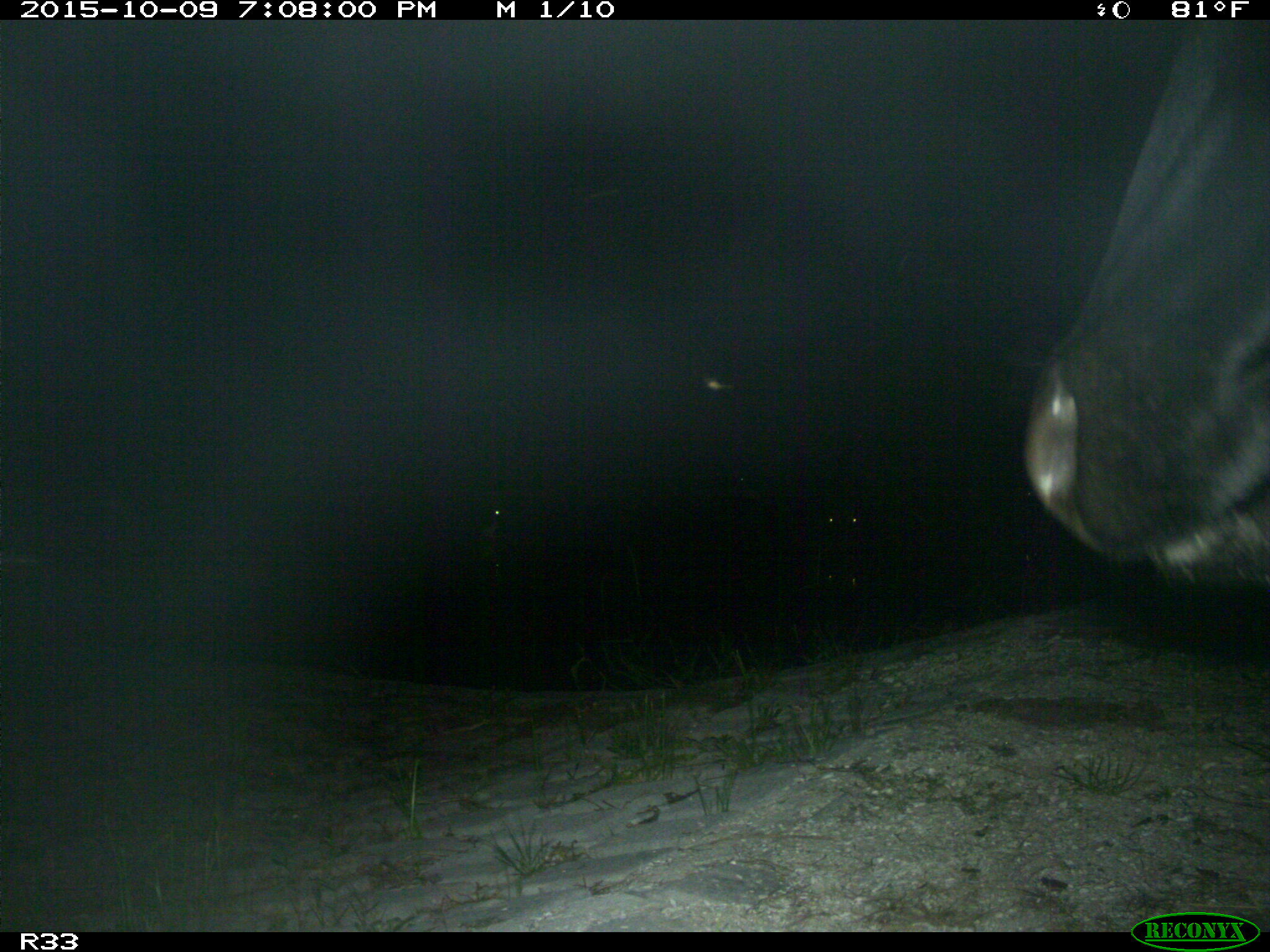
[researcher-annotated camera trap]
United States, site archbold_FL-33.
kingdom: Animalia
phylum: Chordata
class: Mammalia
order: Artiodactyla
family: Bovidae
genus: Bos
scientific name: Bos taurus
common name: domestic cow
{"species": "Bos taurus (domestic cow)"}